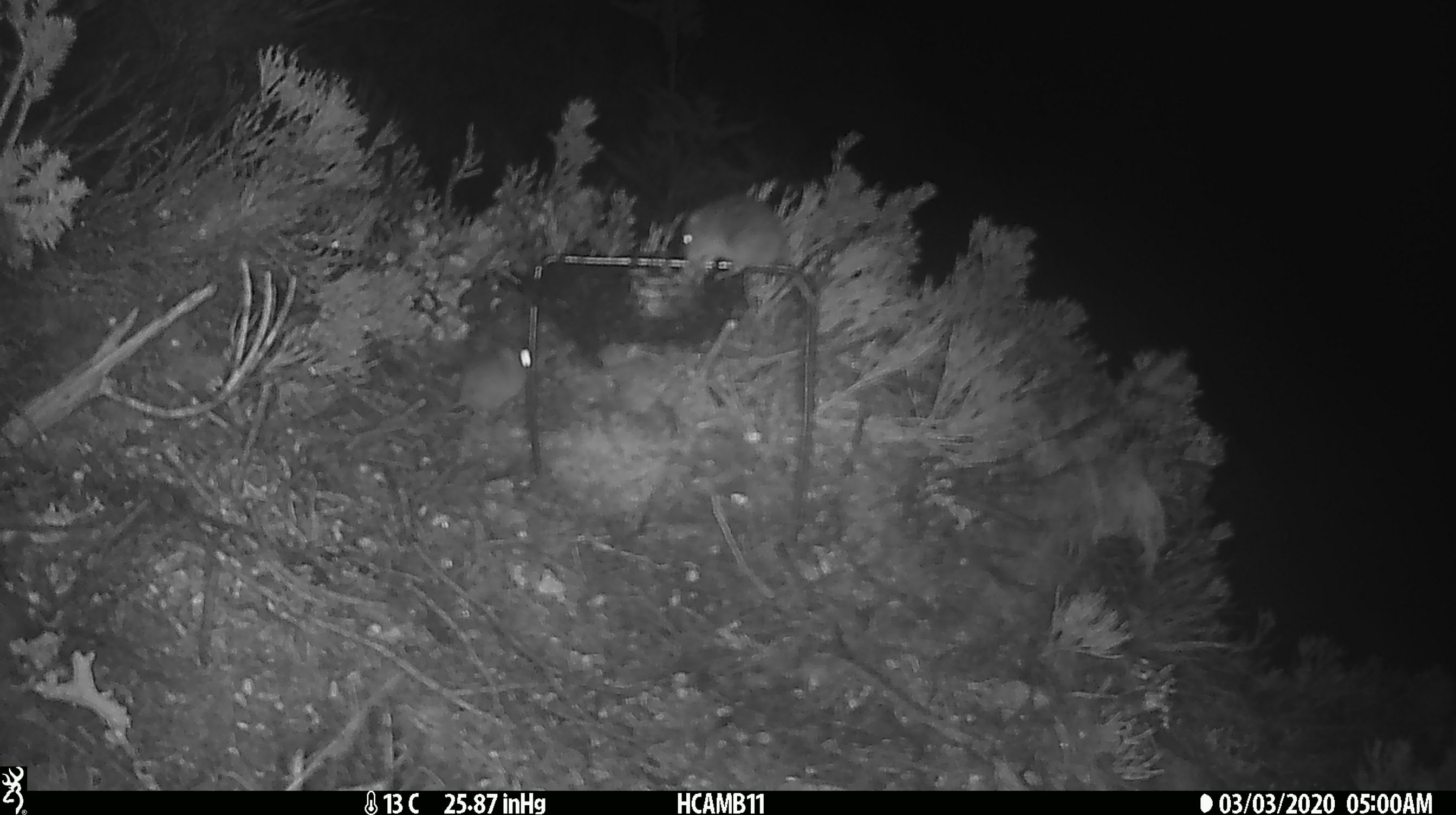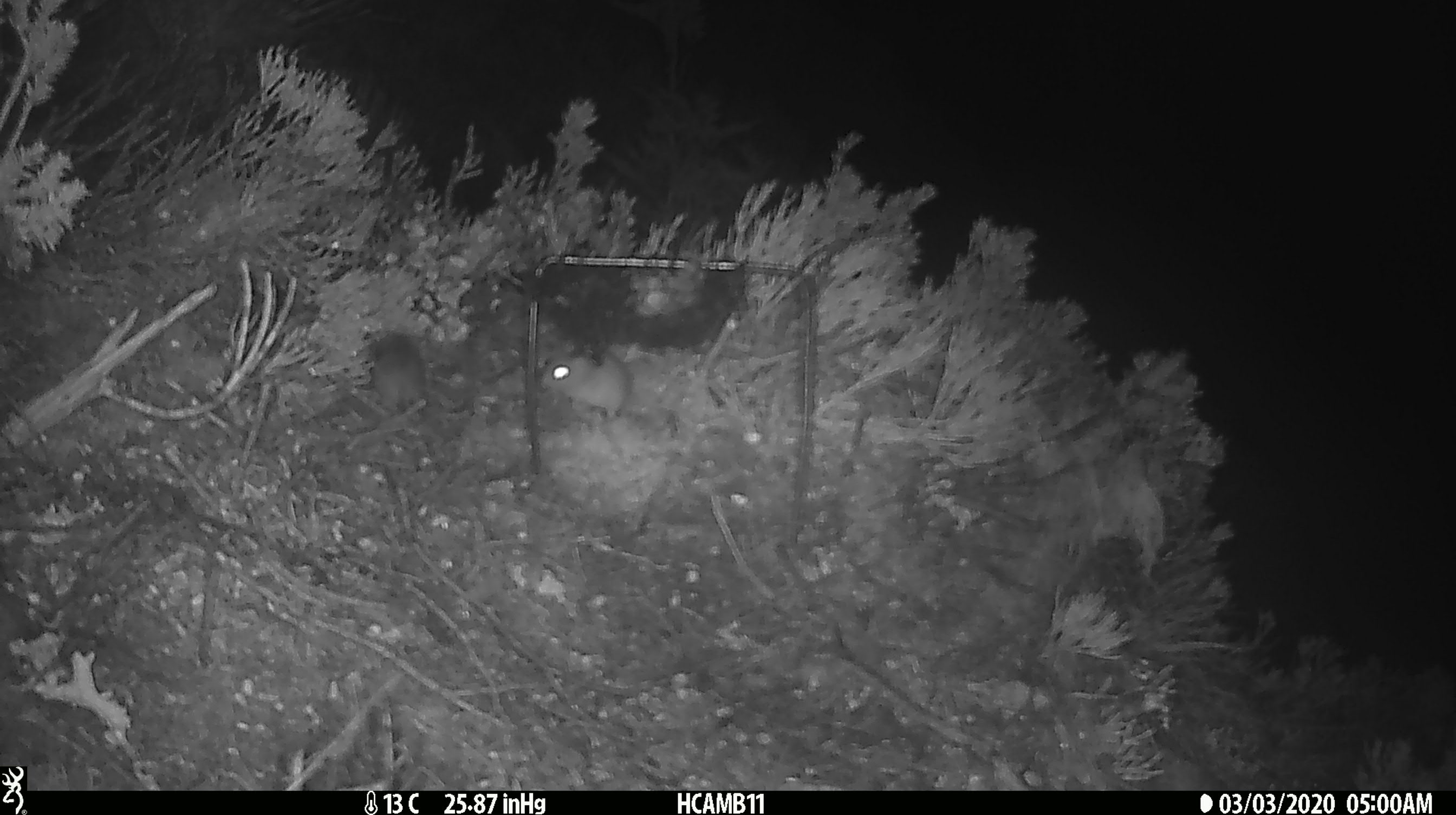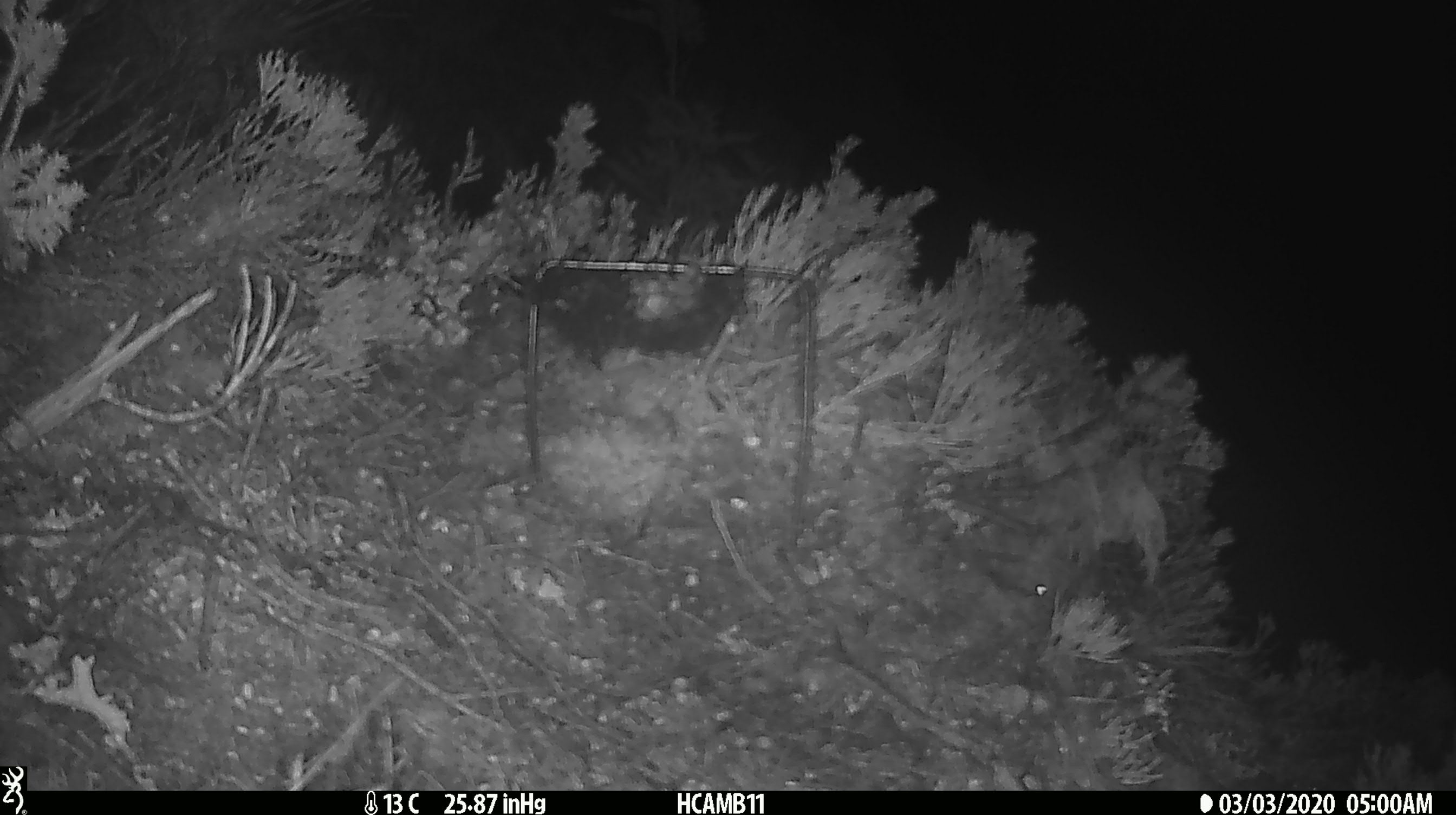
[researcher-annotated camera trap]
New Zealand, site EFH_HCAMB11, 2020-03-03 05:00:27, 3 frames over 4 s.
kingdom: Animalia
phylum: Chordata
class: Mammalia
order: Rodentia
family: Muridae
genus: Mus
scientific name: Mus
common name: mouse